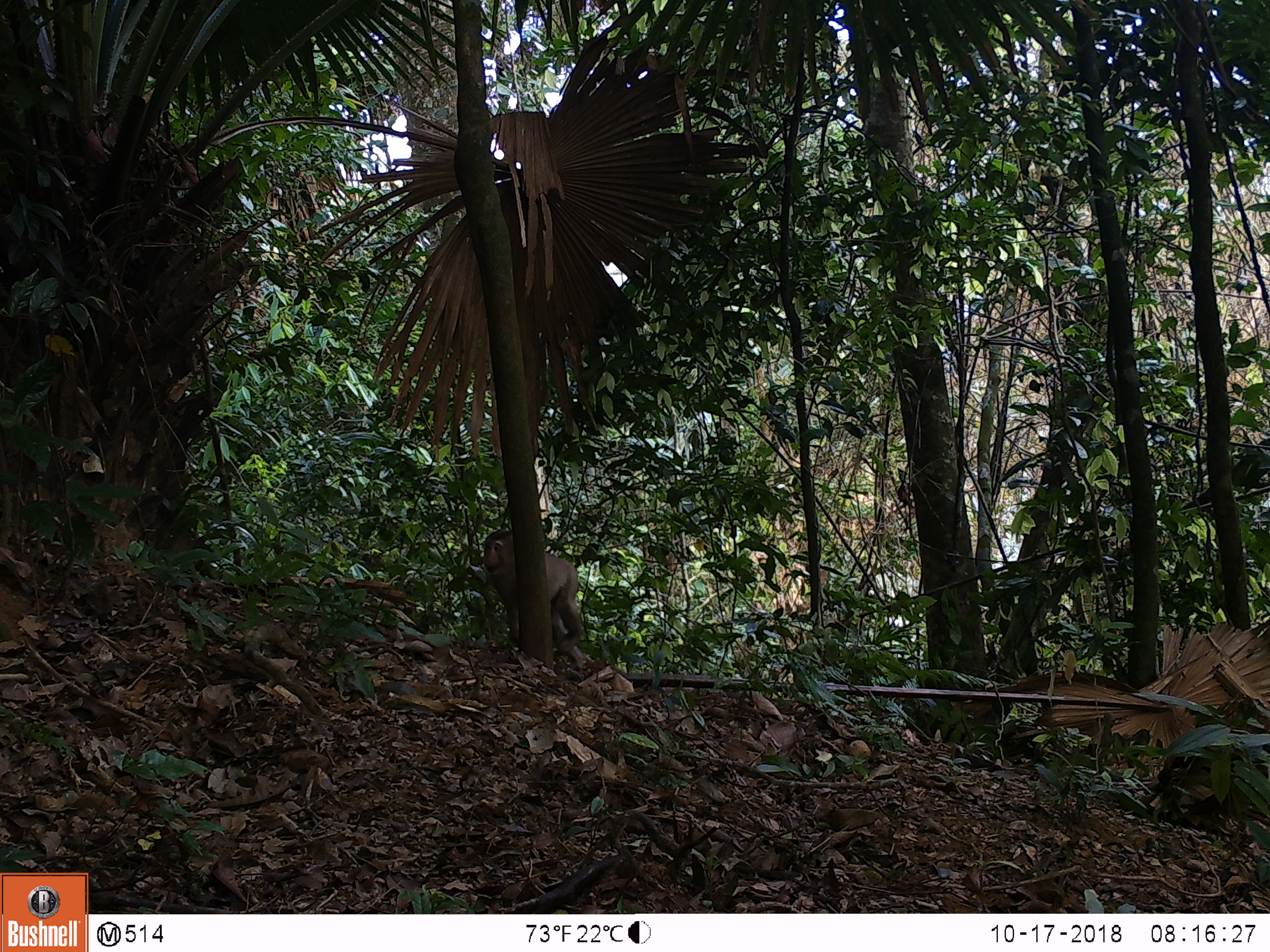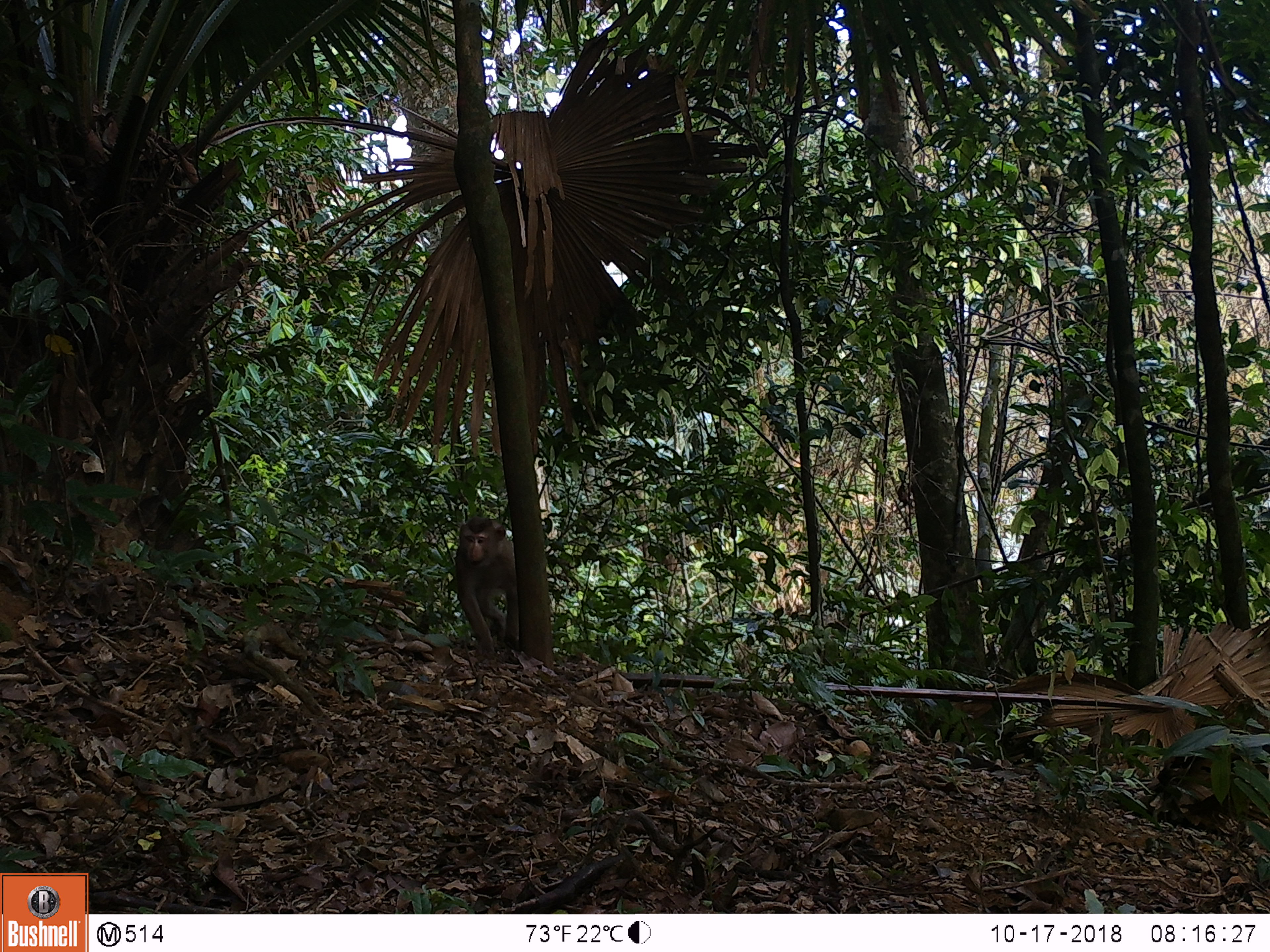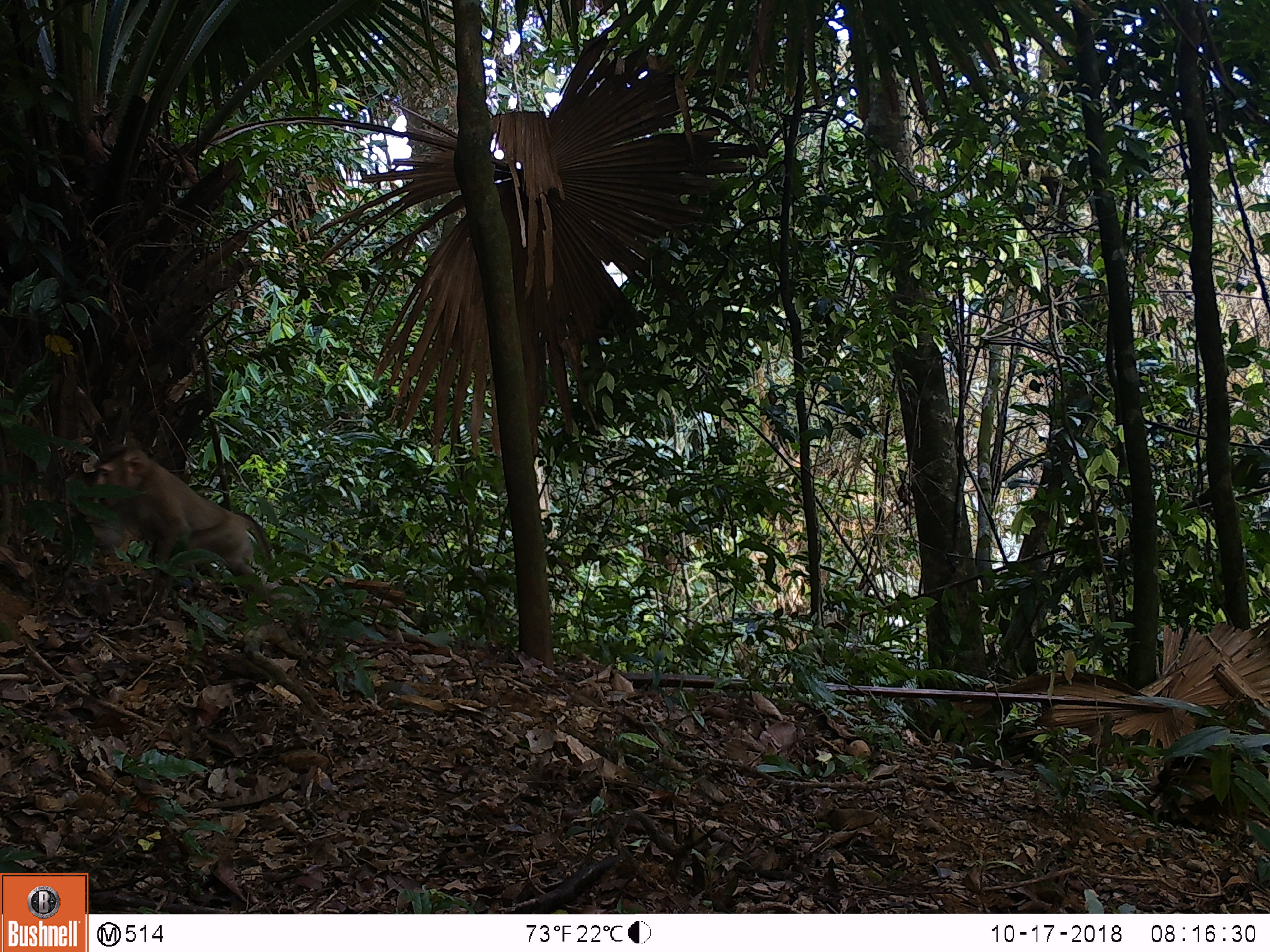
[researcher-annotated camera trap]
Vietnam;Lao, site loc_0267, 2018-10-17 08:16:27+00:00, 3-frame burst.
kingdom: Animalia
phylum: Chordata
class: Mammalia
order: Primates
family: Cercopithecidae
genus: Macaca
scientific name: Macaca nemestrina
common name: pig-tailed macaque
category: pig tailed macaque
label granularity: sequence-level